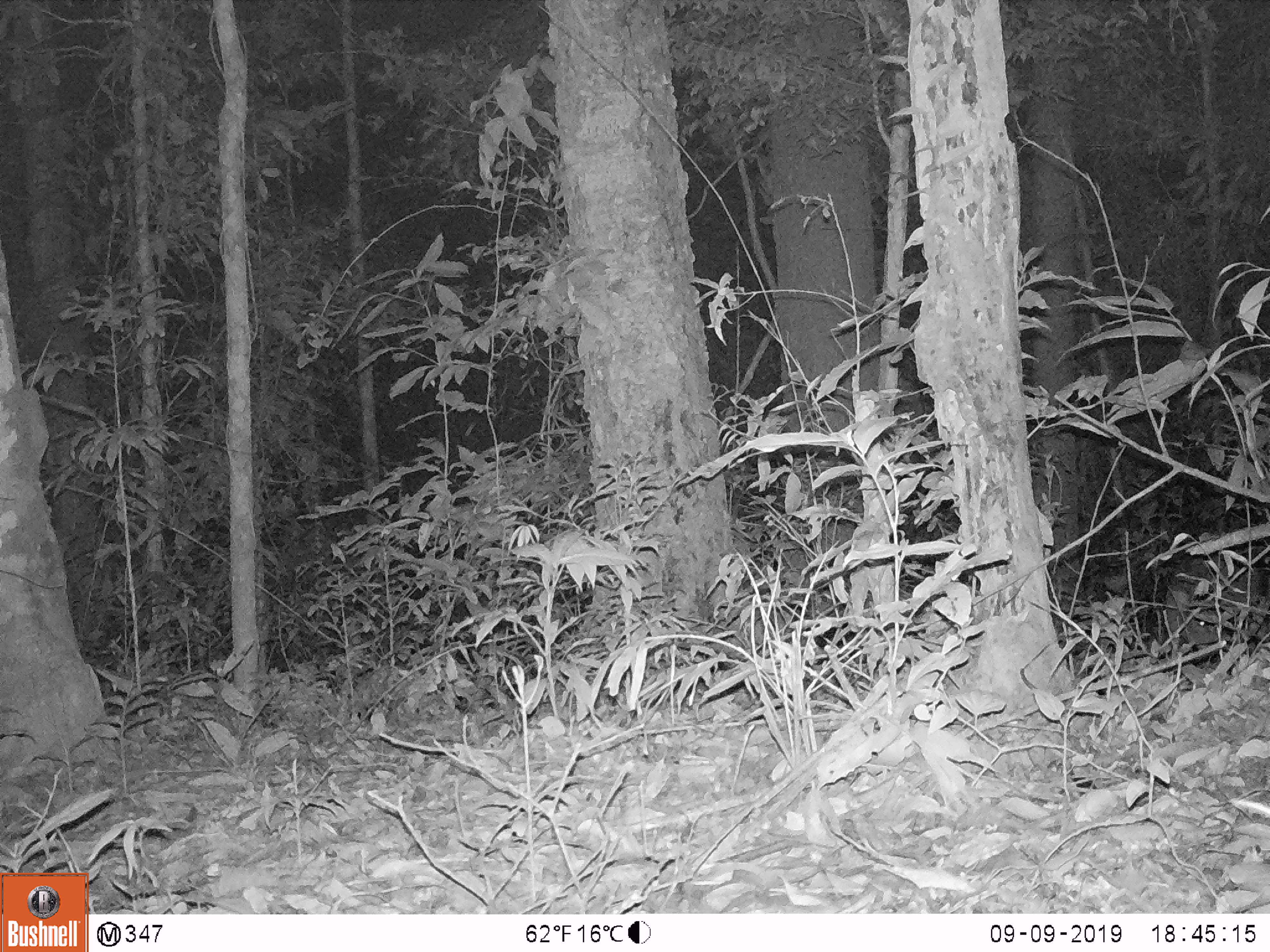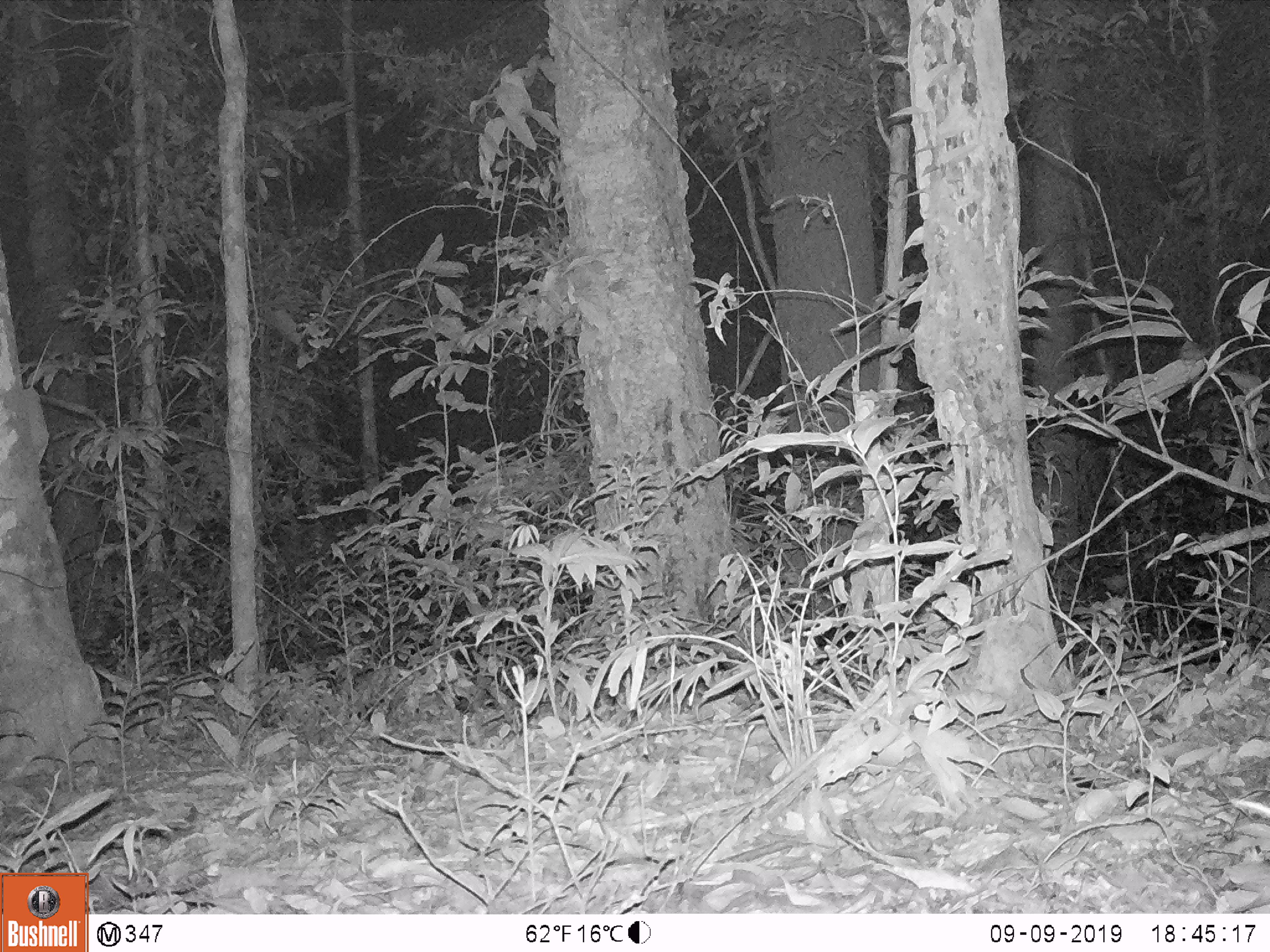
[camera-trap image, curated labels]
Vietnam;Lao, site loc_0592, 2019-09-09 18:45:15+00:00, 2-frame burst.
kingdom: Animalia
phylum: Chordata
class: Mammalia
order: Artiodactyla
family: Suidae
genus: Sus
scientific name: Sus scrofa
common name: eurasian wild pig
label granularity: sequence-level